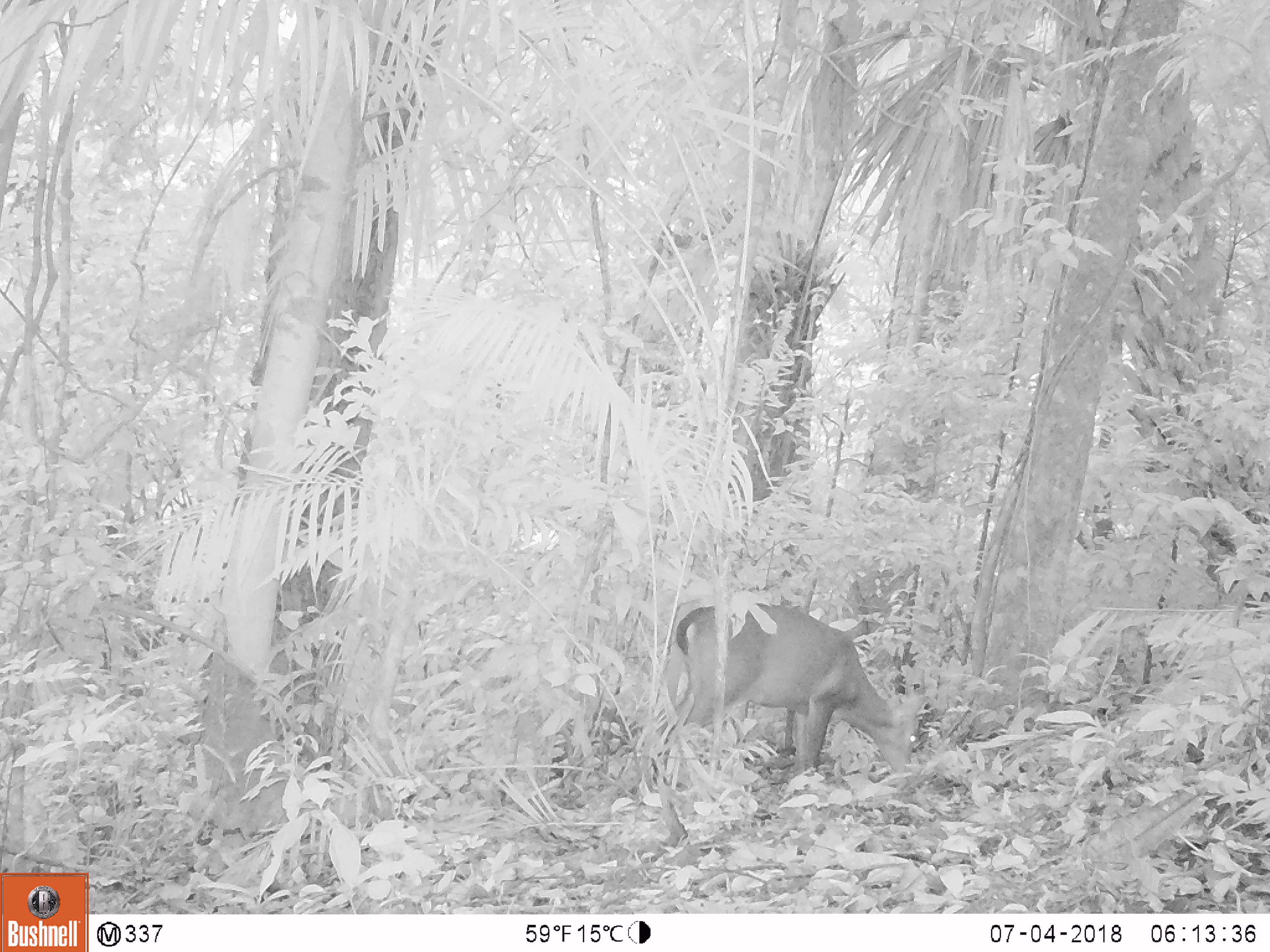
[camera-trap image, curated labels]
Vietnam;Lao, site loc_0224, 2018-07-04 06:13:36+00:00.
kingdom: Animalia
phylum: Chordata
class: Mammalia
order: Artiodactyla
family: Cervidae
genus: Muntiacus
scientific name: Muntiacus vuquangensis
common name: large-antlered muntjac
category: large antlered muntjac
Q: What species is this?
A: Large antlered muntjac (large-antlered muntjac) (Muntiacus vuquangensis).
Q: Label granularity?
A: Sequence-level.